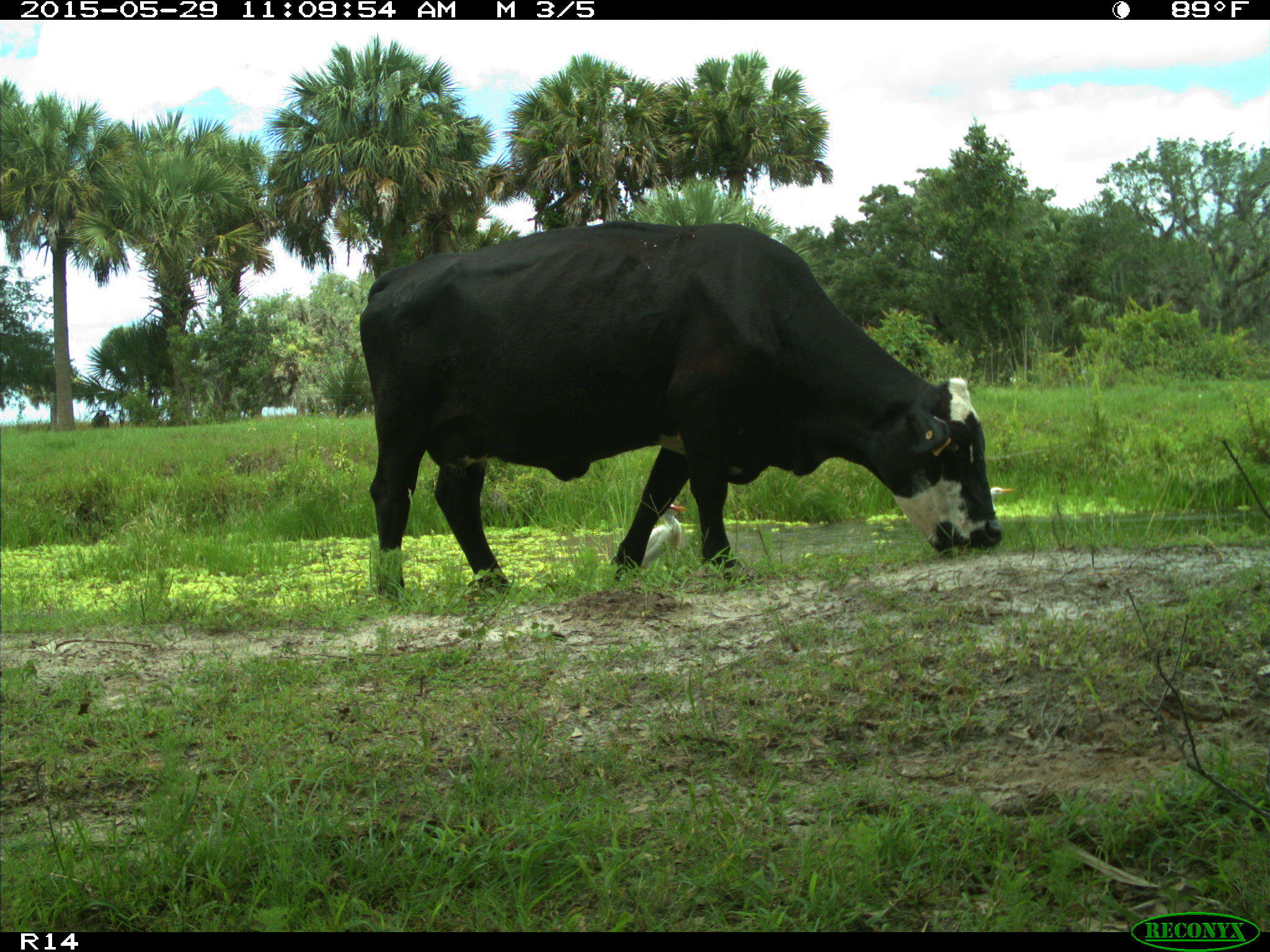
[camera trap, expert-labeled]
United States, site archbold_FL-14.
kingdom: Animalia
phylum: Chordata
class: Mammalia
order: Artiodactyla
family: Bovidae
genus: Bos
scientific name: Bos taurus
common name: domestic cow